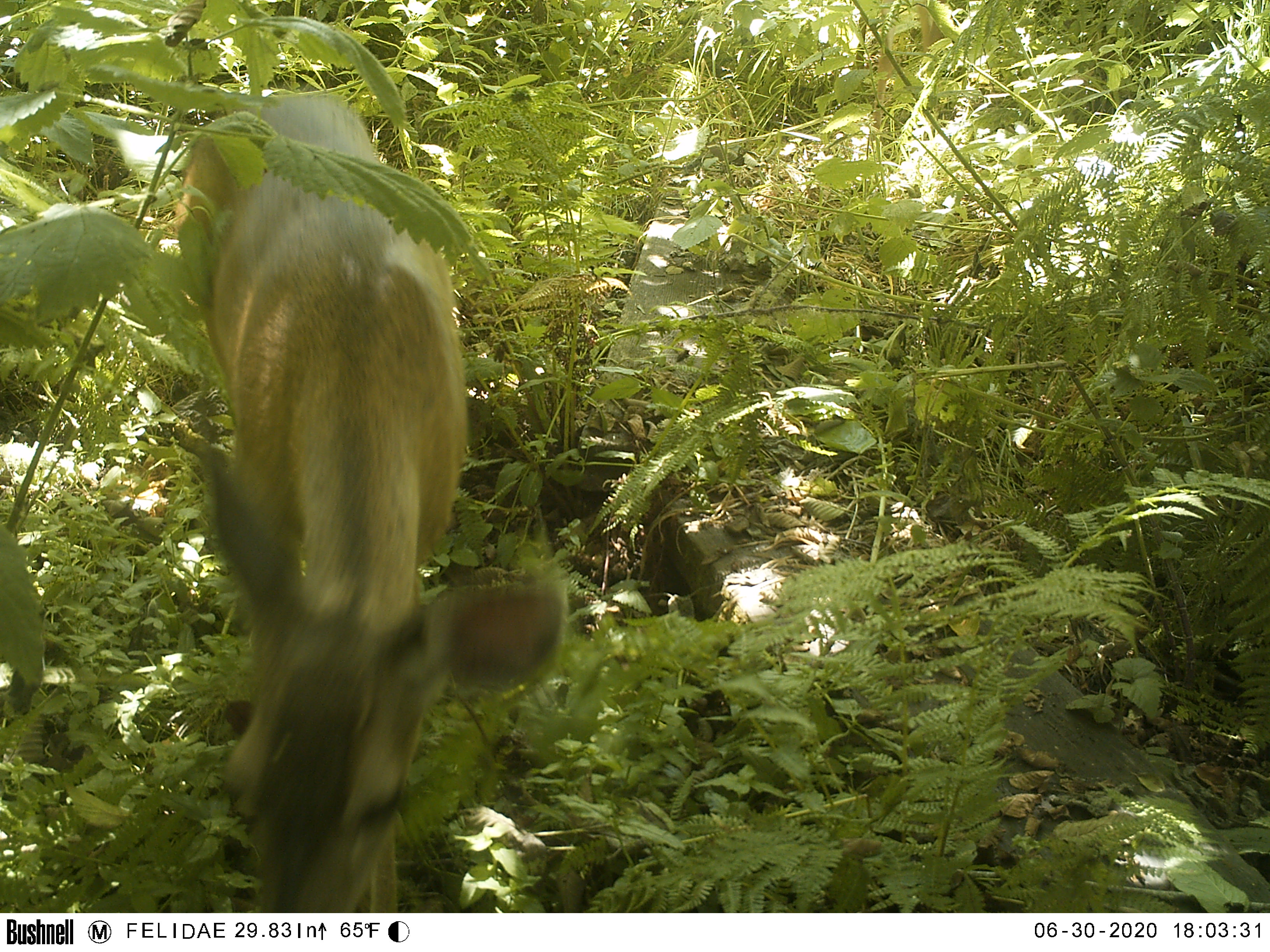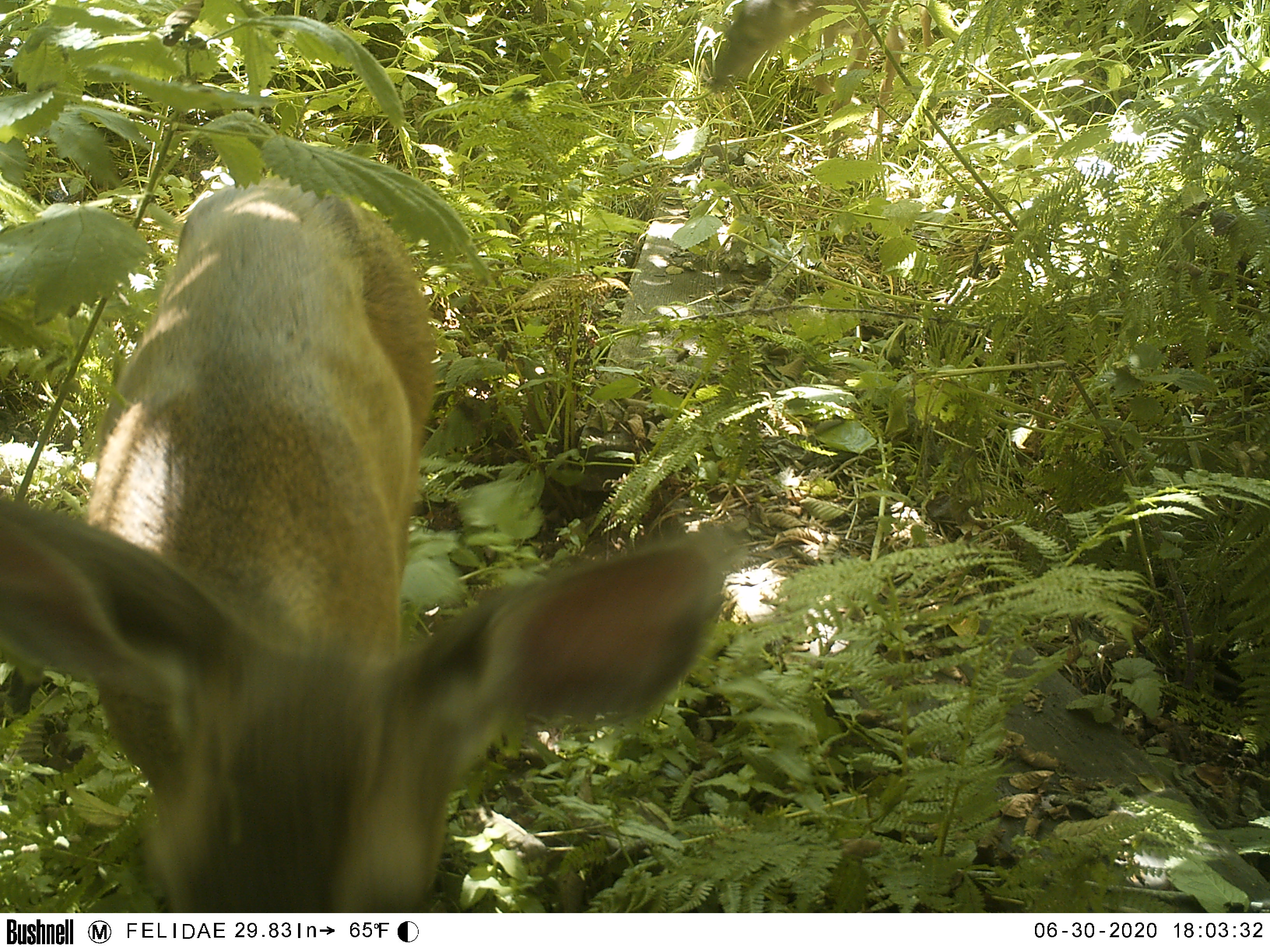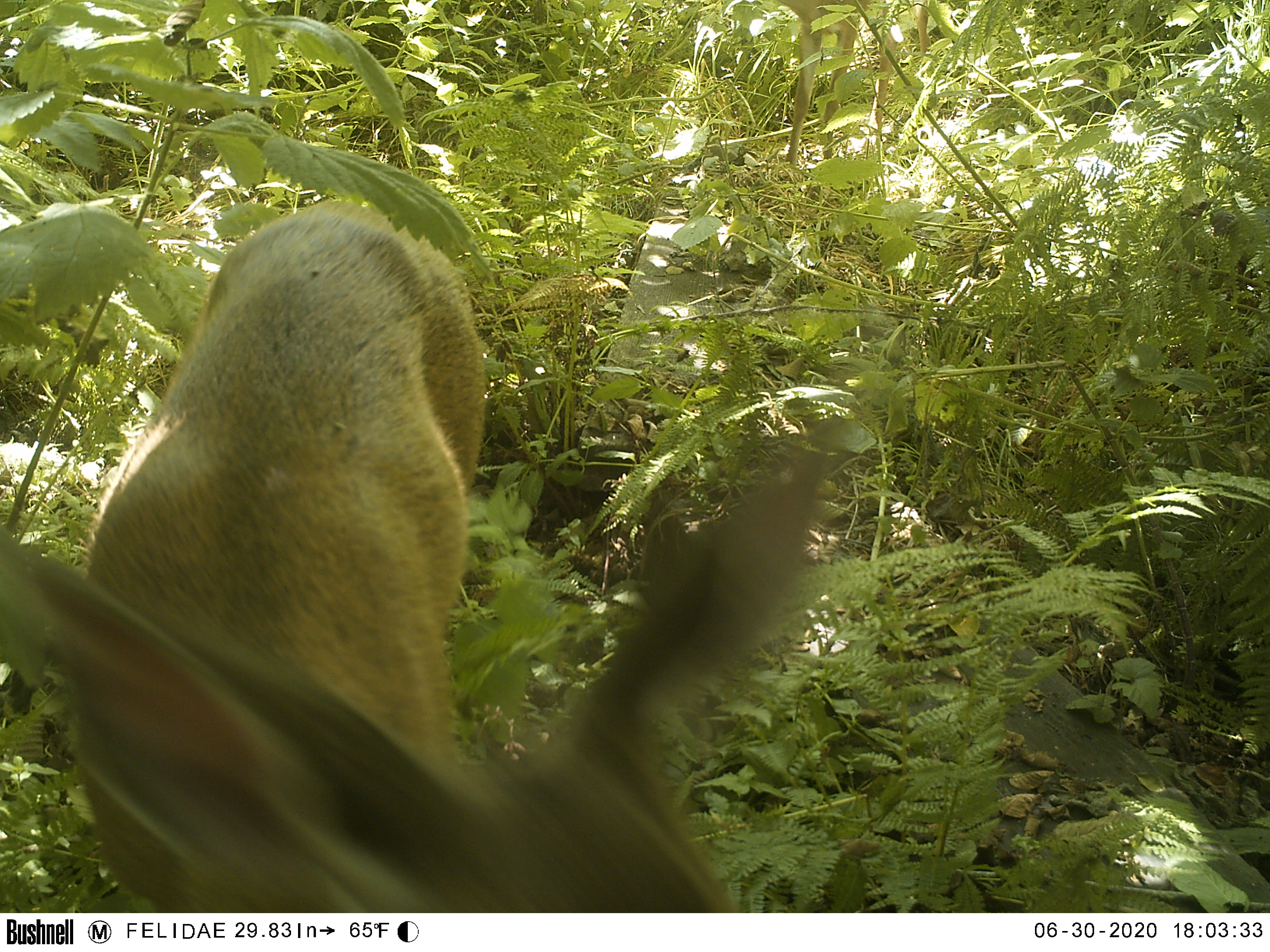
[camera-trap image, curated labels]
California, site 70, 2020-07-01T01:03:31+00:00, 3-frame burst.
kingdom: Animalia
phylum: Chordata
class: Mammalia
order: Artiodactyla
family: Cervidae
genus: Odocoileus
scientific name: Odocoileus hemionus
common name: mule deer